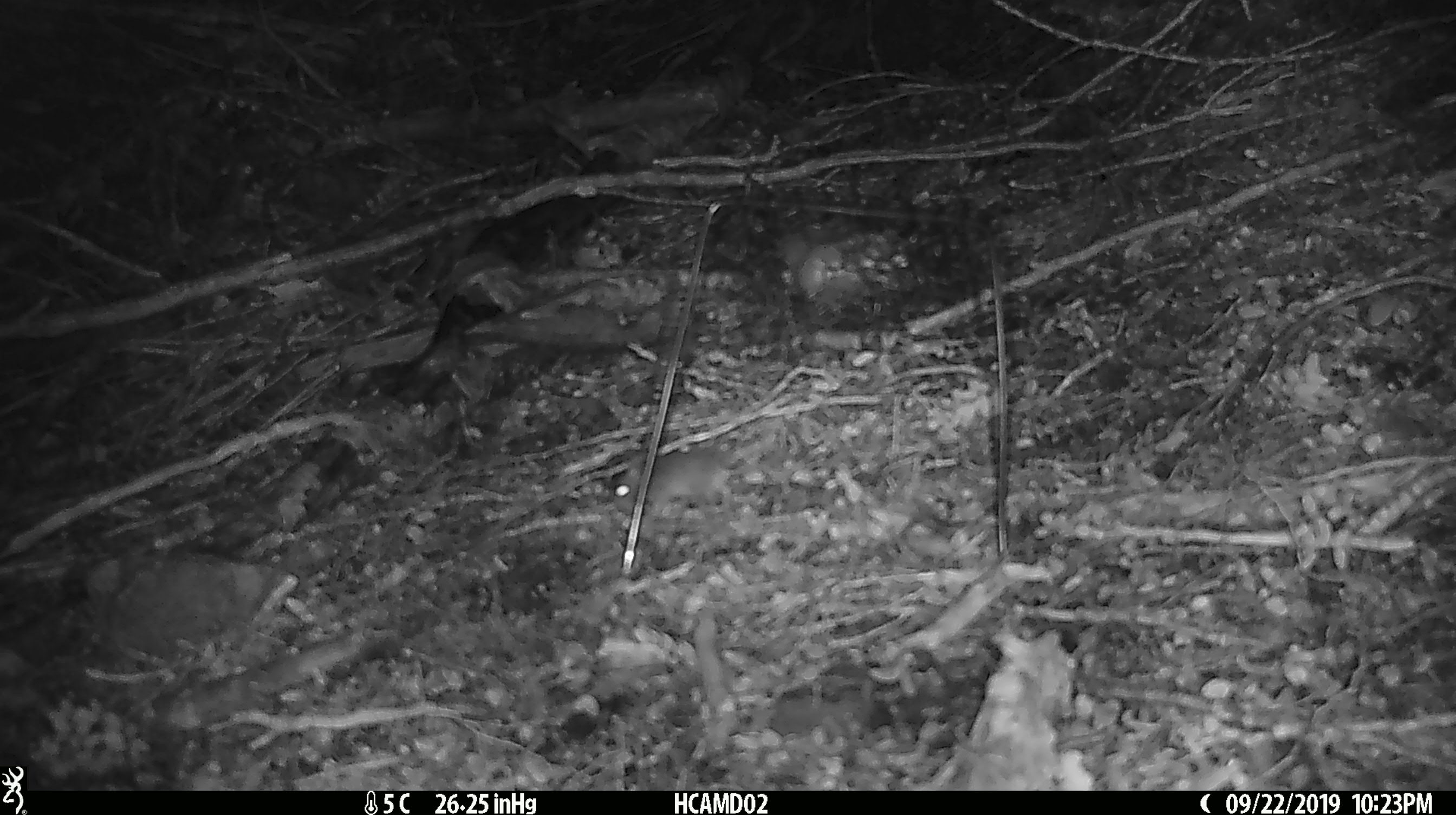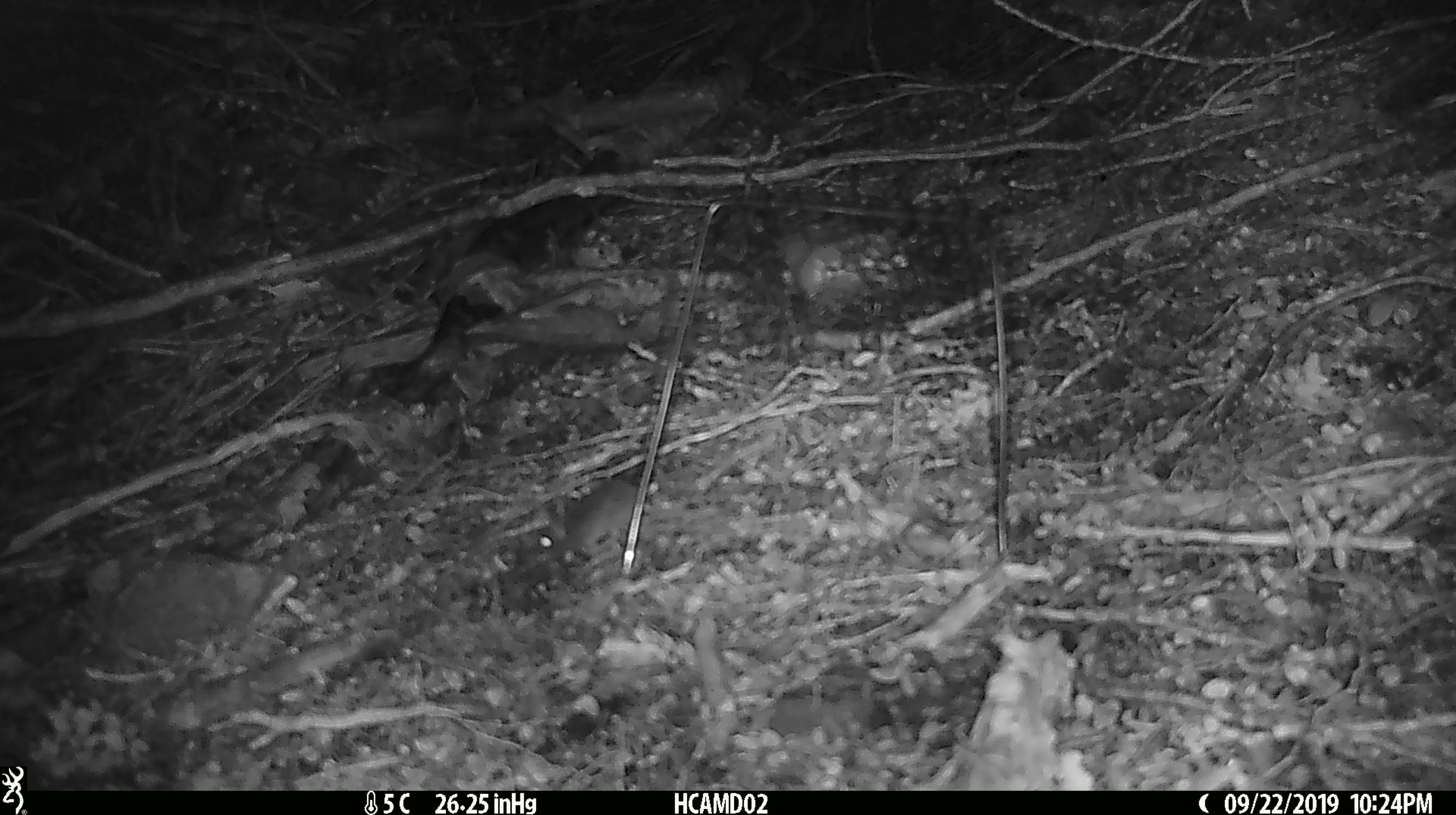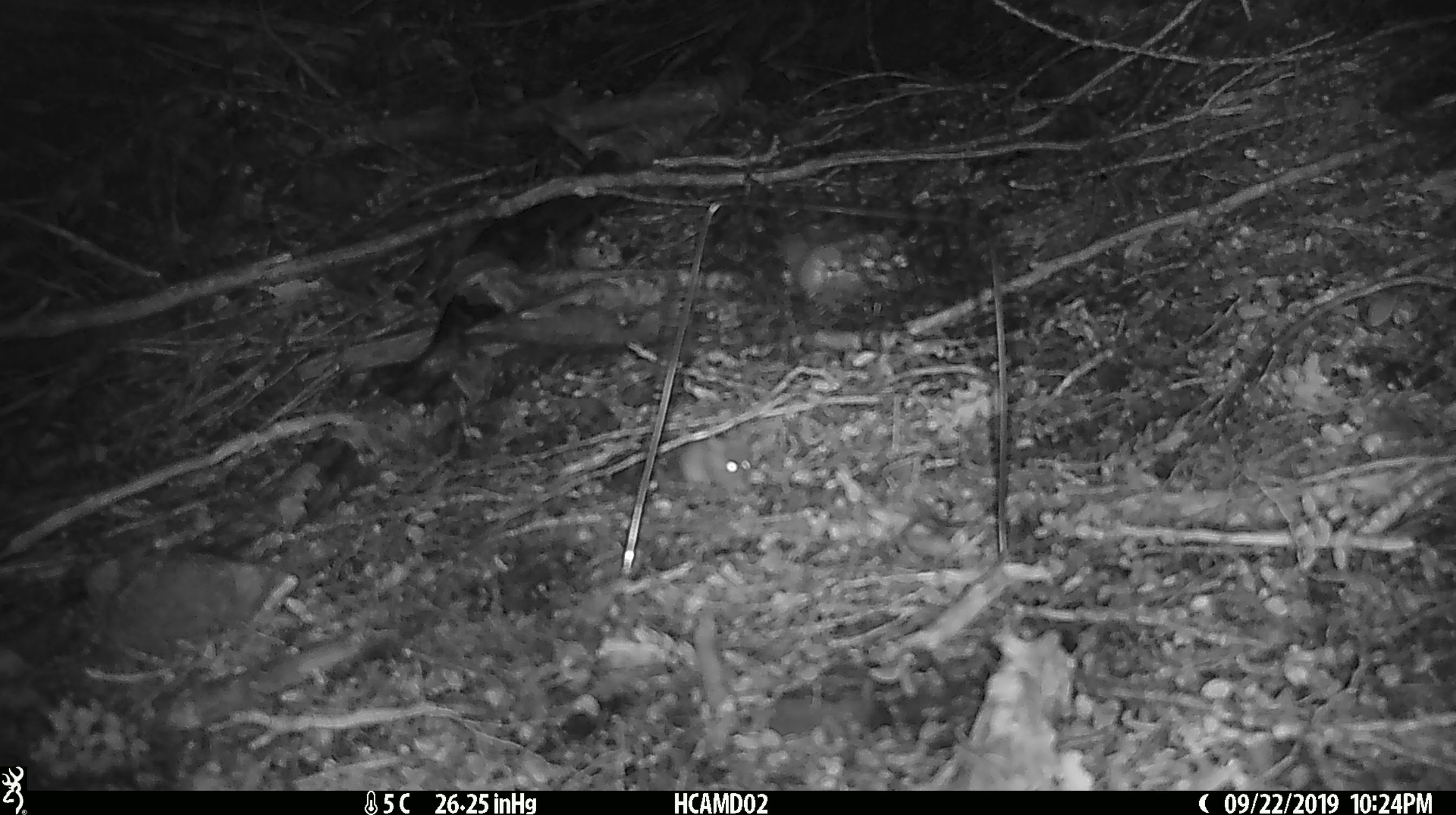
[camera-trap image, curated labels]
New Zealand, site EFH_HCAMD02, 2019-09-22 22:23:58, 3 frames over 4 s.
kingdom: Animalia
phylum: Chordata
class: Mammalia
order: Rodentia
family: Muridae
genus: Mus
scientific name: Mus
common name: mouse